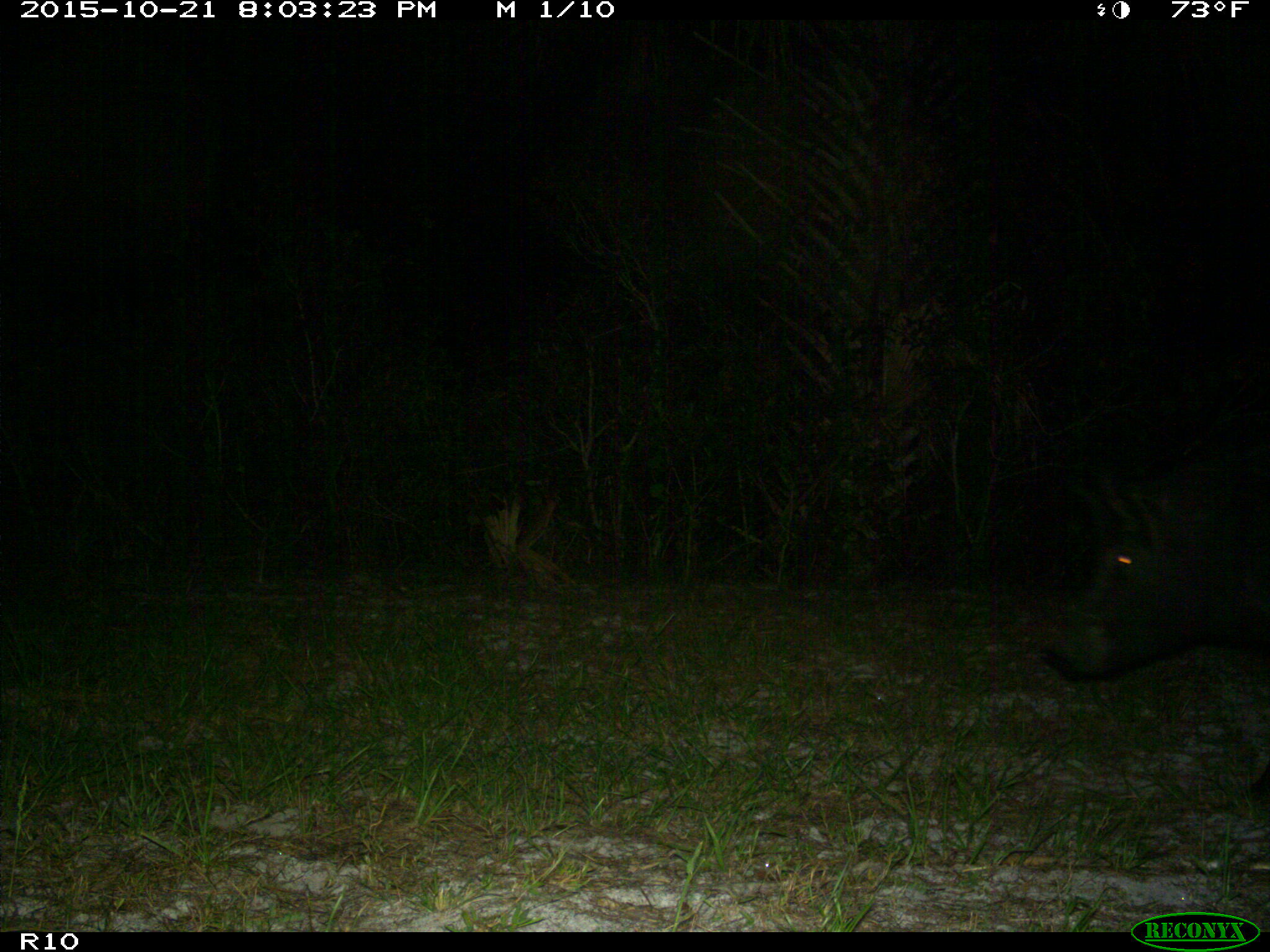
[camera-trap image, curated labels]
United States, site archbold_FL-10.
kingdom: Animalia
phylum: Chordata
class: Mammalia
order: Artiodactyla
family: Suidae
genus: Sus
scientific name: Sus scrofa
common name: wild boar